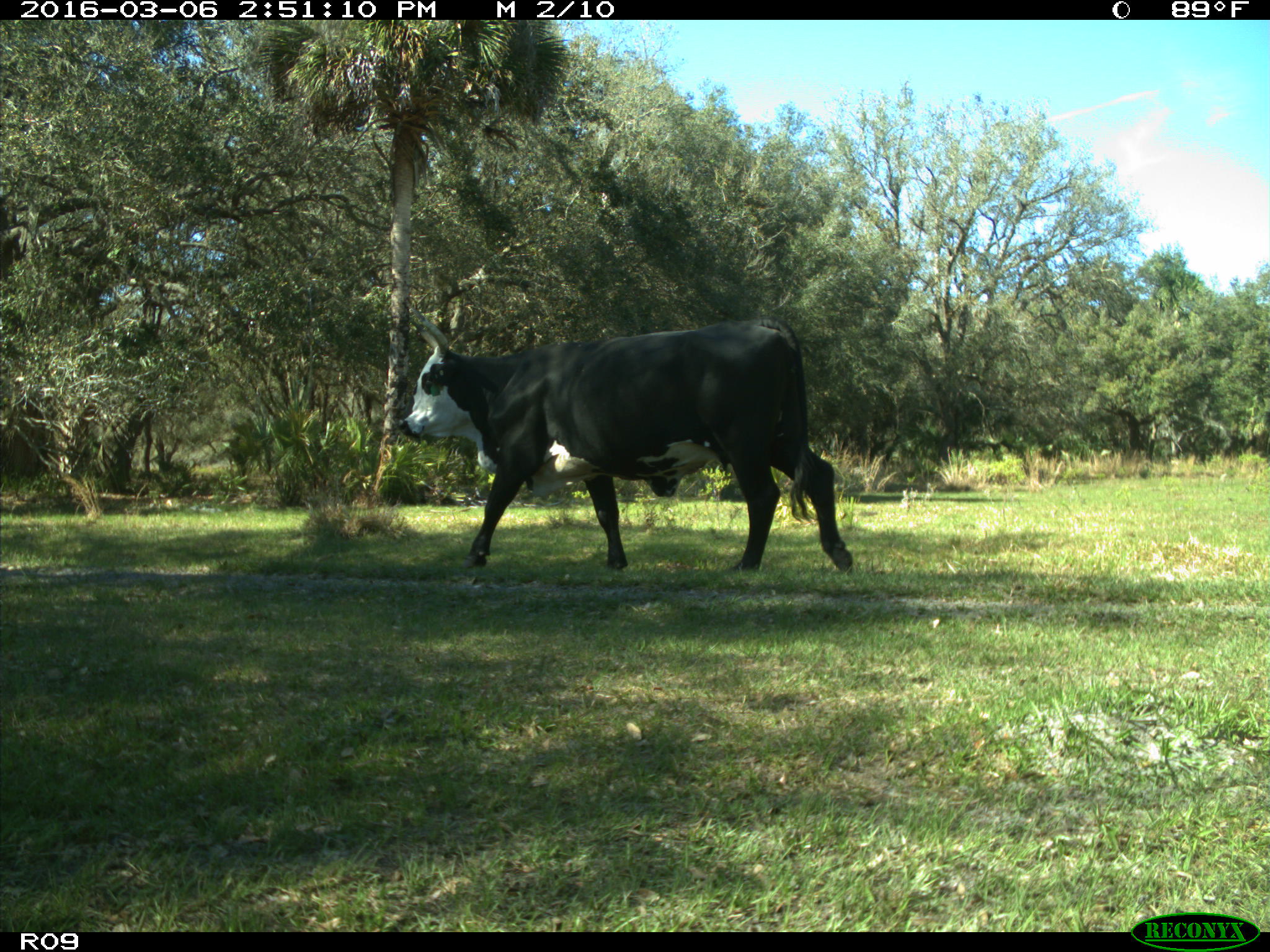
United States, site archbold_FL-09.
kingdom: Animalia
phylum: Chordata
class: Mammalia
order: Artiodactyla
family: Bovidae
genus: Bos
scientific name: Bos taurus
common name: domestic cow